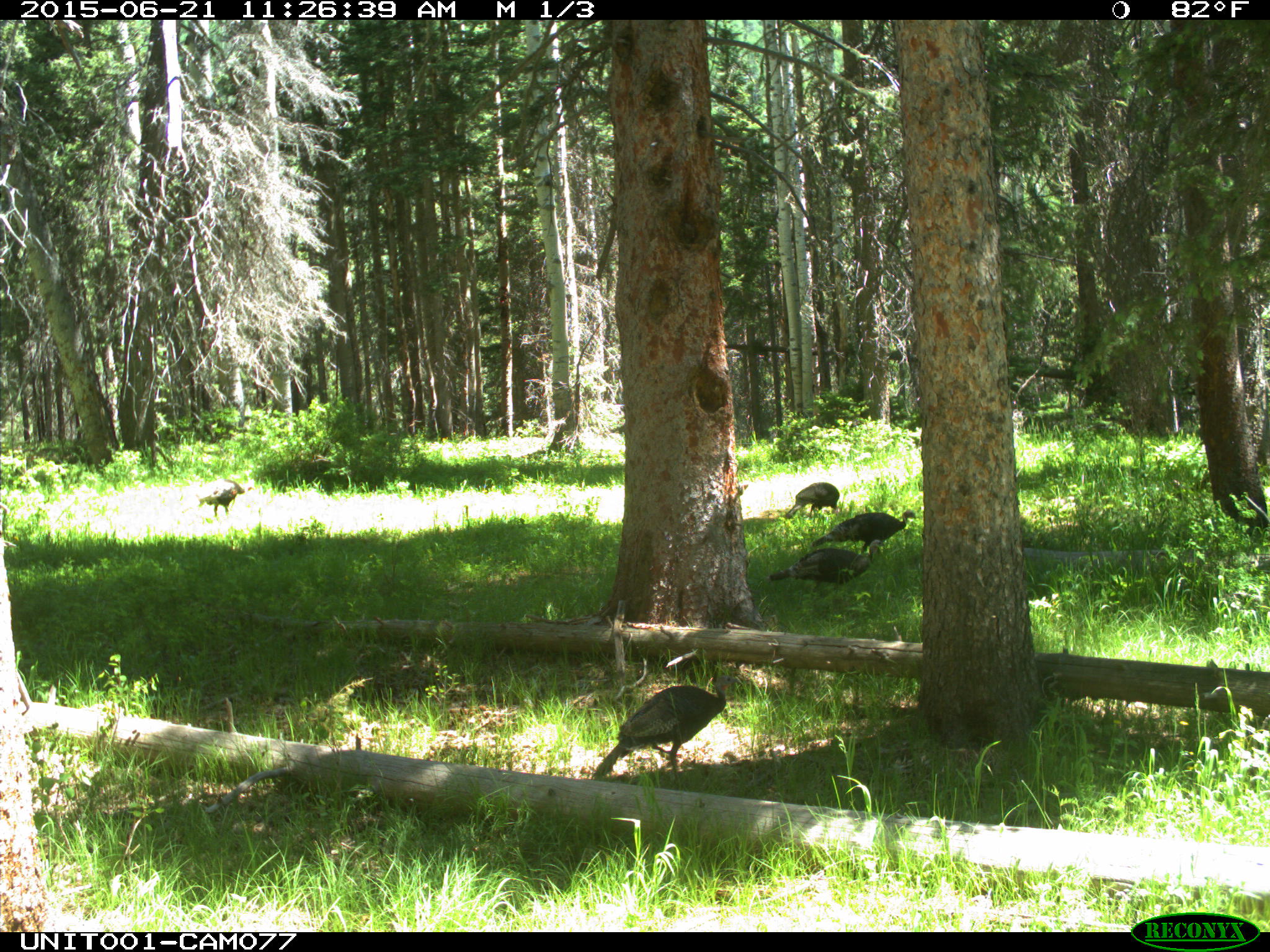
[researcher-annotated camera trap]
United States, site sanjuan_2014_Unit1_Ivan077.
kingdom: Animalia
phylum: Chordata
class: Aves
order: Galliformes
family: Phasianidae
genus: Meleagris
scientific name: Meleagris gallopavo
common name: wild turkey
Meleagris gallopavo (wild turkey).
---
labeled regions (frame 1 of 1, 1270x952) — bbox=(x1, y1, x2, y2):
animal: bbox=(590, 674, 739, 792); bbox=(768, 539, 886, 596); bbox=(810, 508, 917, 555); bbox=(192, 477, 256, 522); bbox=(784, 482, 841, 521)